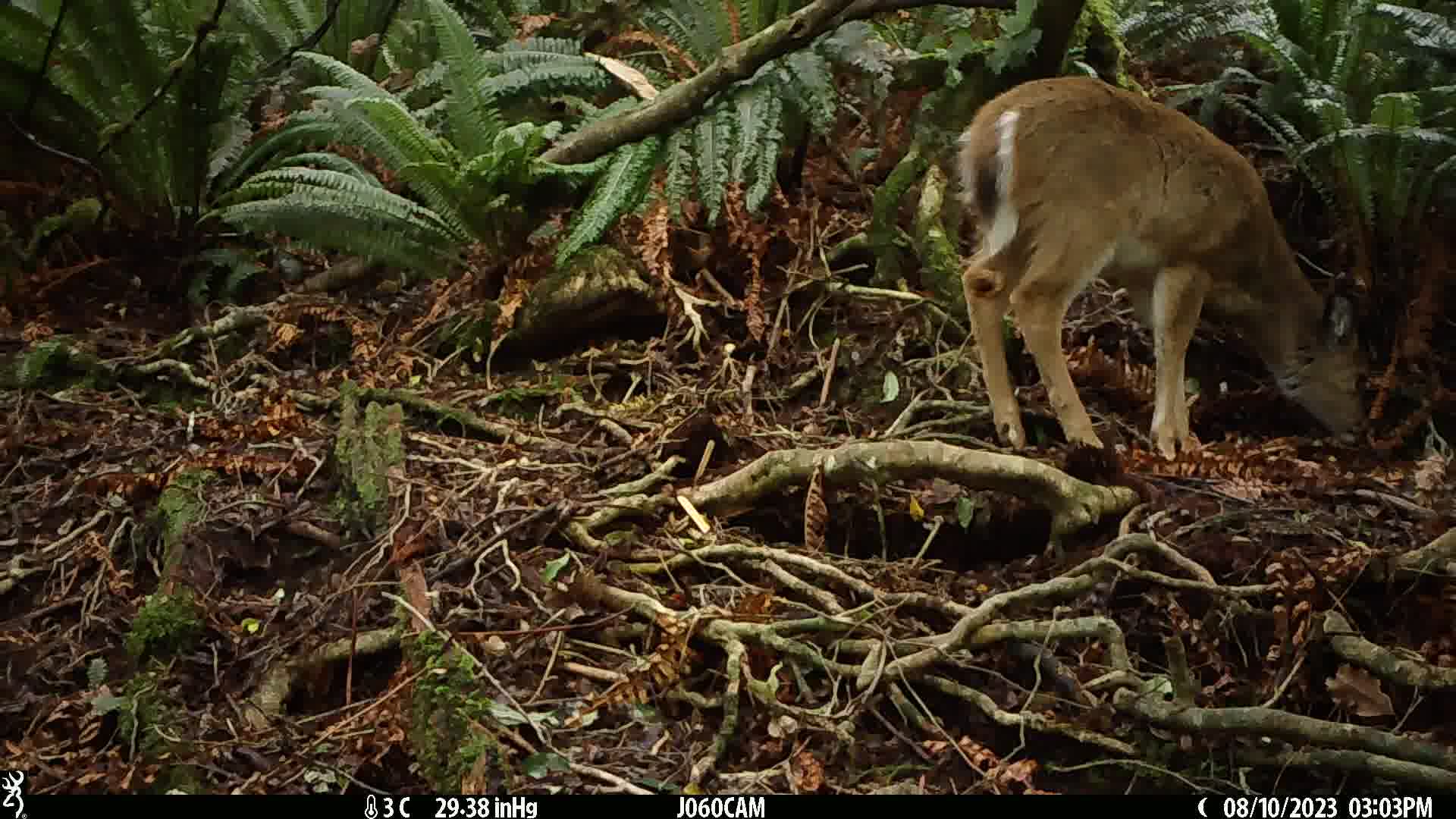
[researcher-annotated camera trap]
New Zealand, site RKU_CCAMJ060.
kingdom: Animalia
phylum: Chordata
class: Mammalia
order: Artiodactyla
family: Cervidae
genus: Odocoileus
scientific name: Odocoileus virginianus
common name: white-tailed deer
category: white tailed deer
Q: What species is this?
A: White tailed deer (white-tailed deer) (Odocoileus virginianus).